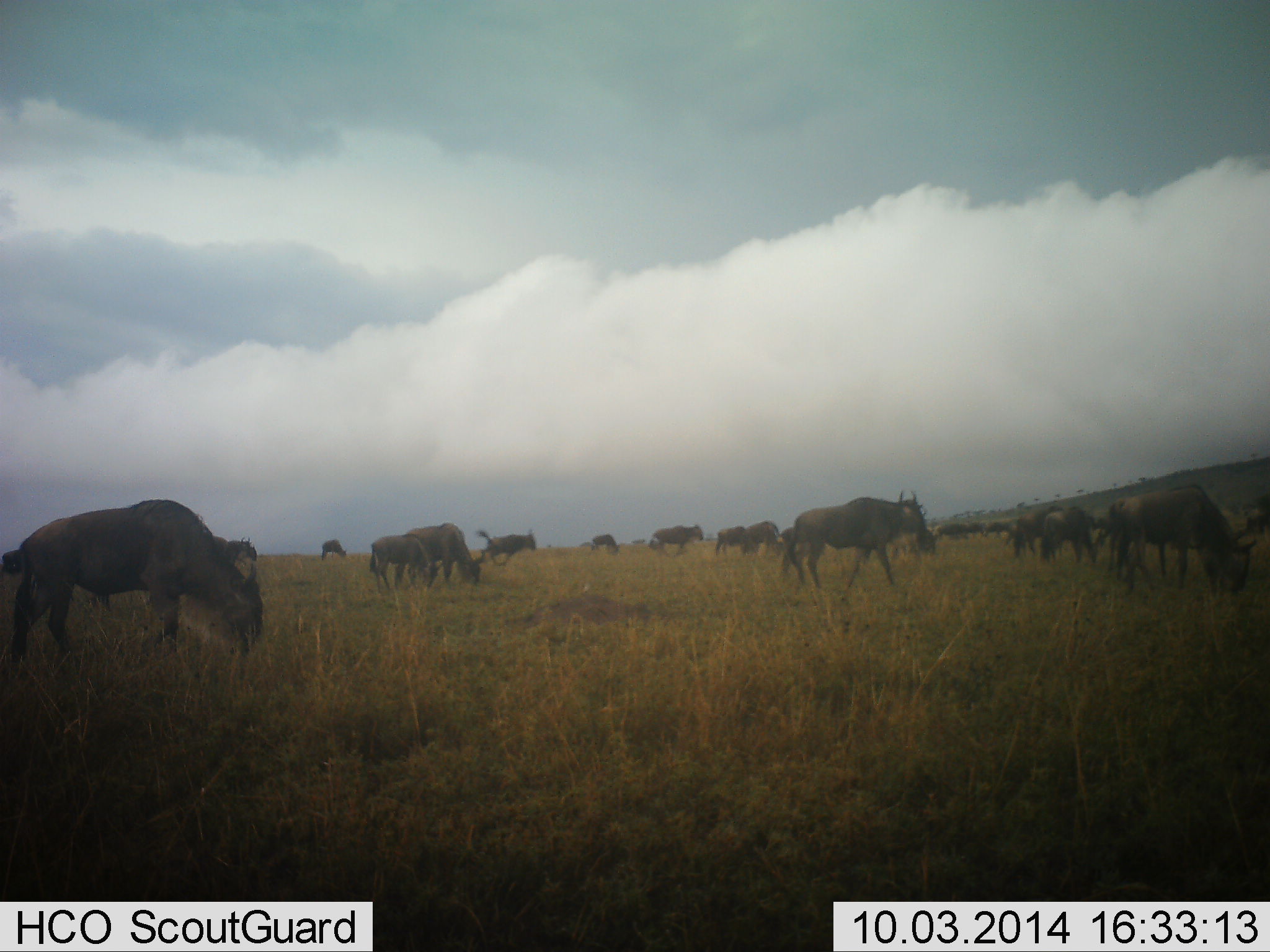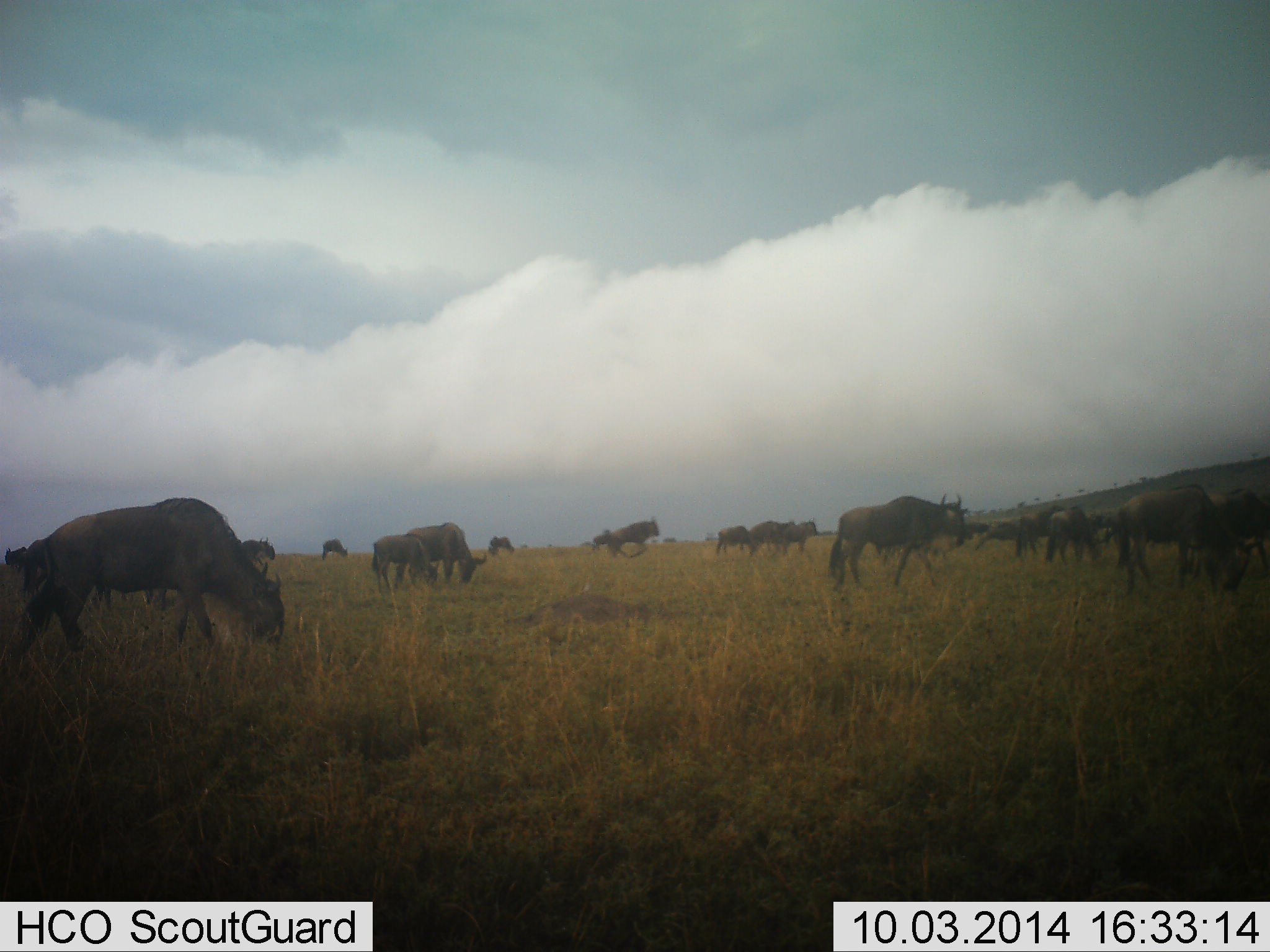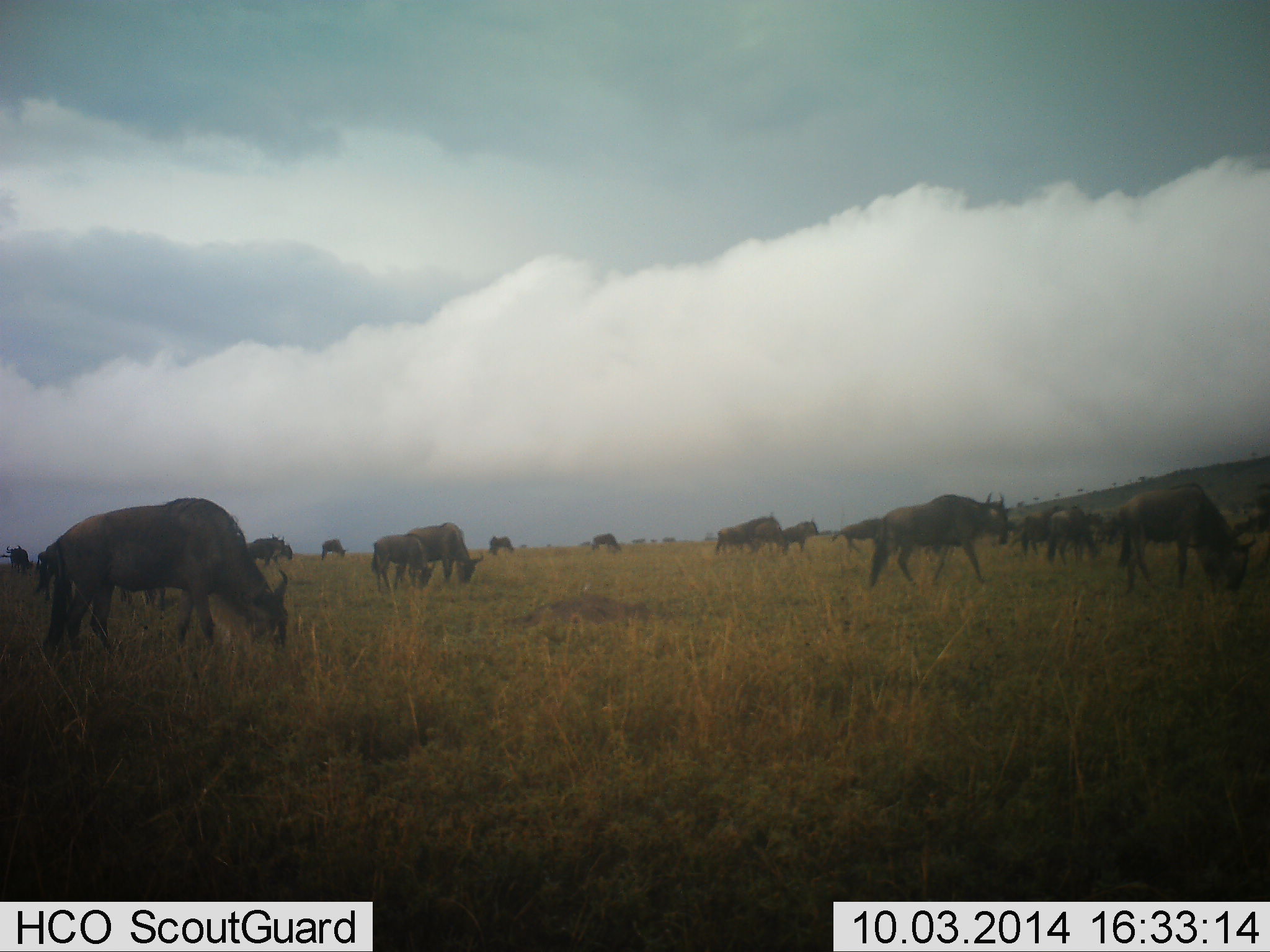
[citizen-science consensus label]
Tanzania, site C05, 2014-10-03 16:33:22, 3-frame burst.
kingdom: Animalia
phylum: Chordata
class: Mammalia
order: Artiodactyla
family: Bovidae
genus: Connochaetes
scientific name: Connochaetes taurinus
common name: blue wildebeest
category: wildebeest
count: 11-50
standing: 30%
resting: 0%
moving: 70%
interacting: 10%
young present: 10%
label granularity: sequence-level